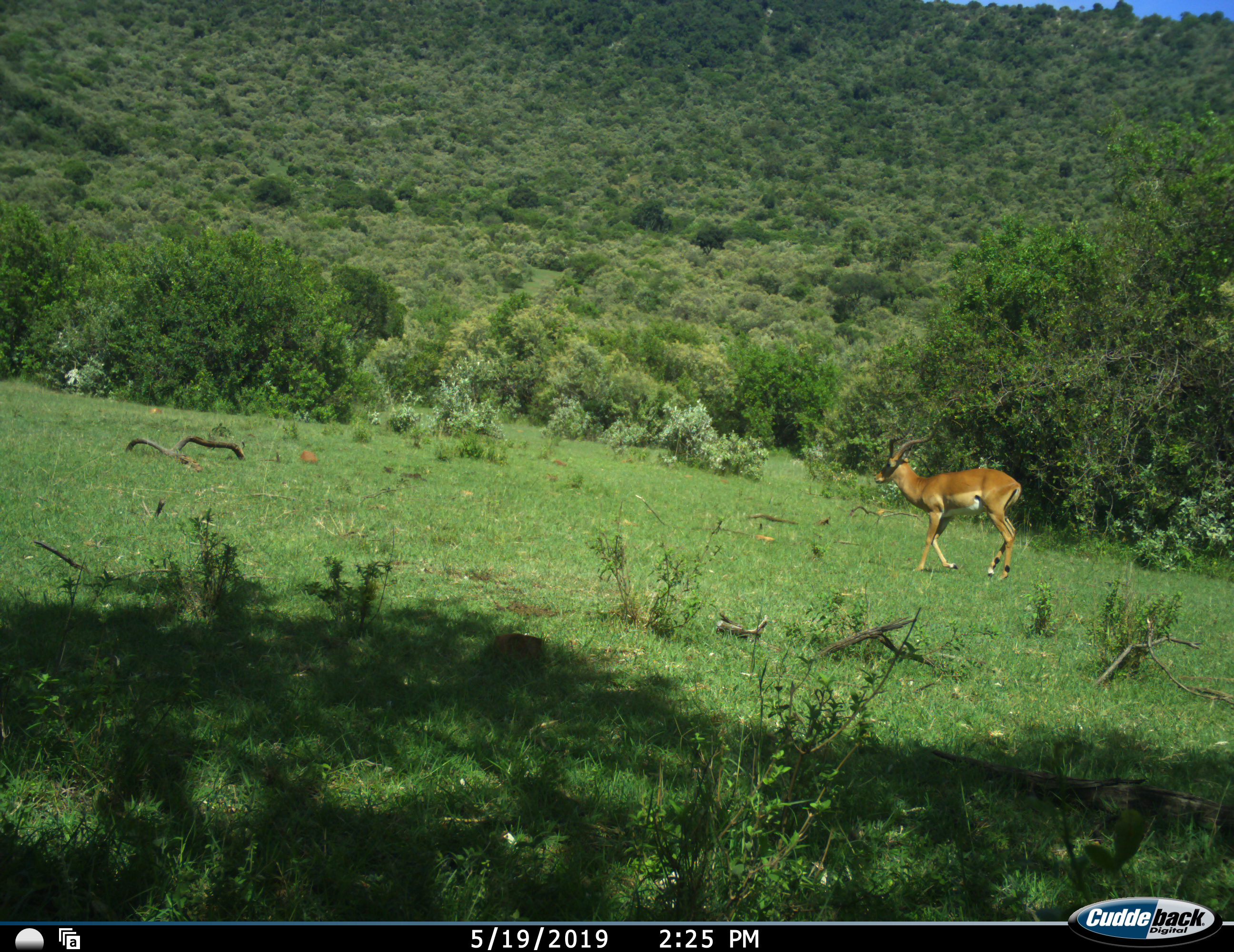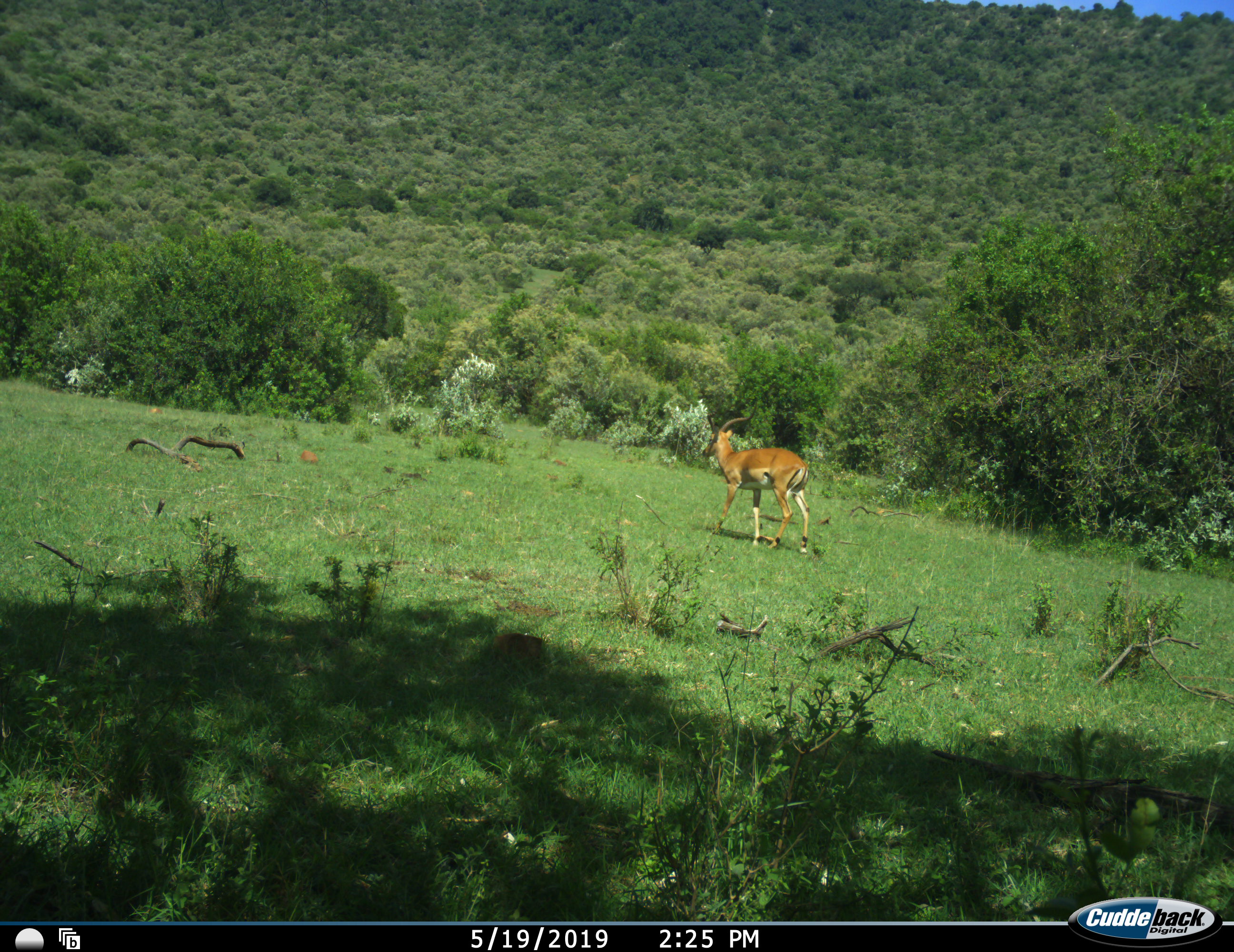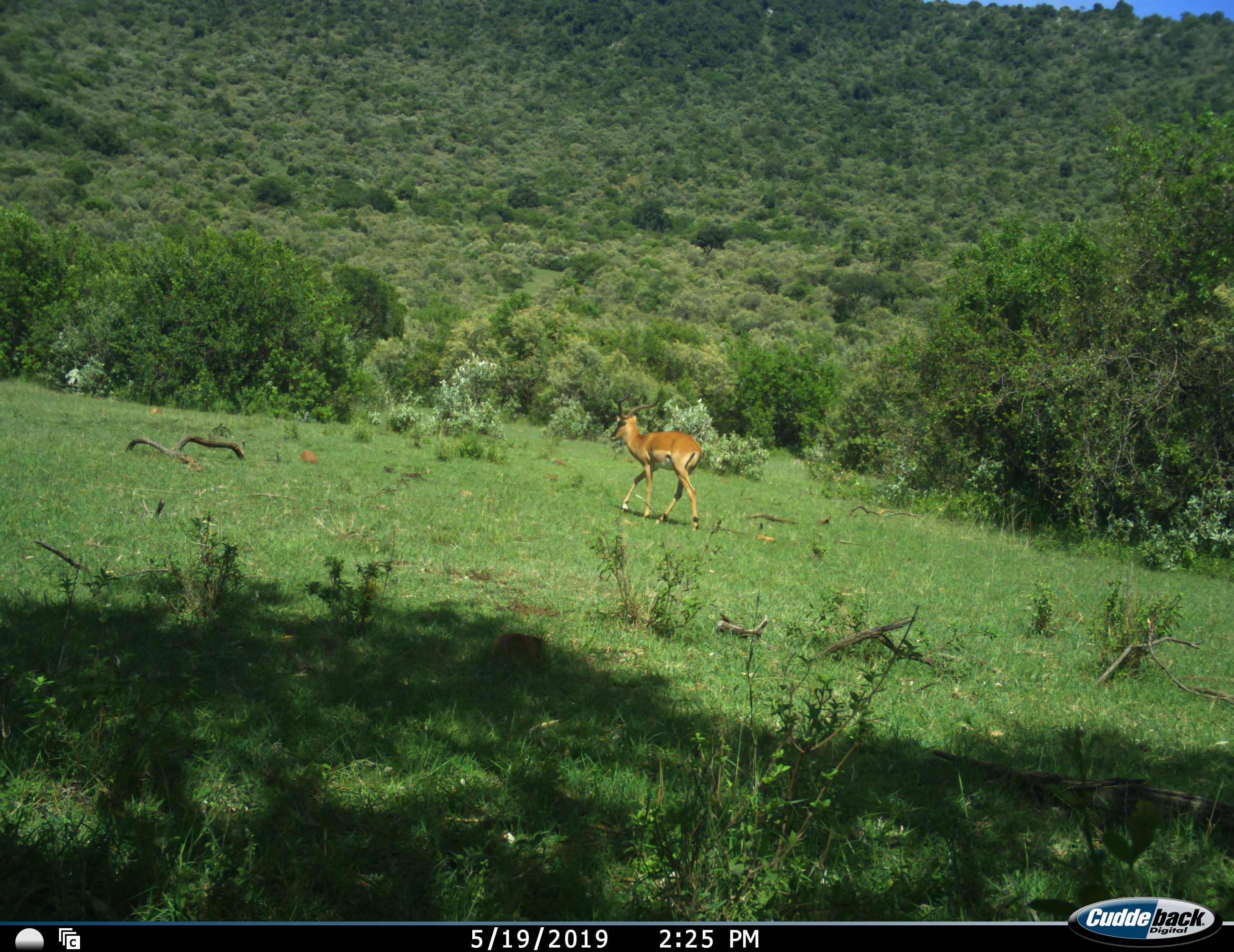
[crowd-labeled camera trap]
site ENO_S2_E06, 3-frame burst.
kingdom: Animalia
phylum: Chordata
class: Mammalia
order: Artiodactyla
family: Bovidae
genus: Aepyceros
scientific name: Aepyceros melampus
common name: impala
Impala (Aepyceros melampus), count 1. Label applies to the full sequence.